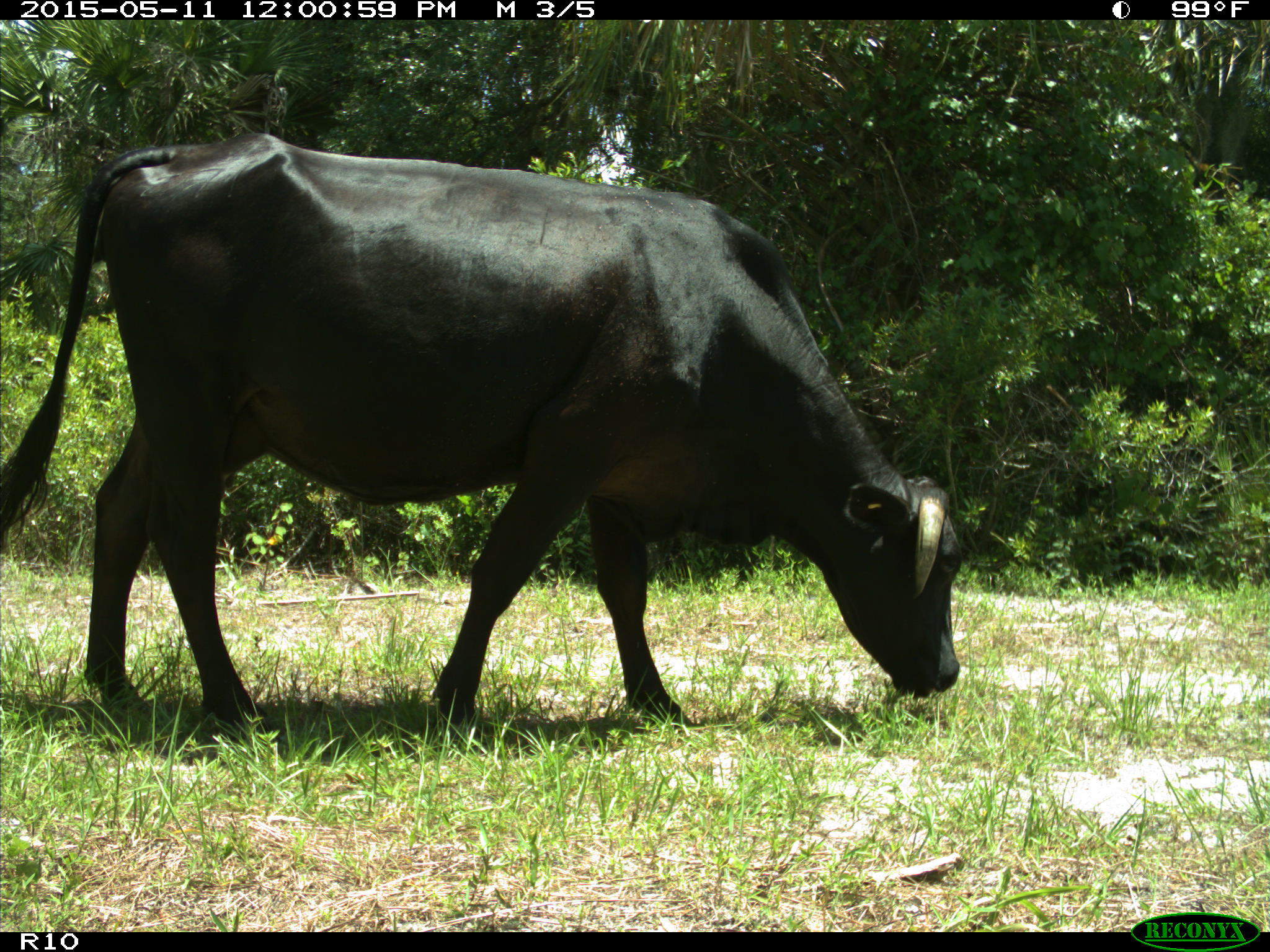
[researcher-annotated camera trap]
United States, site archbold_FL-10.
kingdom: Animalia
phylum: Chordata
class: Mammalia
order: Artiodactyla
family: Bovidae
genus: Bos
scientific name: Bos taurus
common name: domestic cow